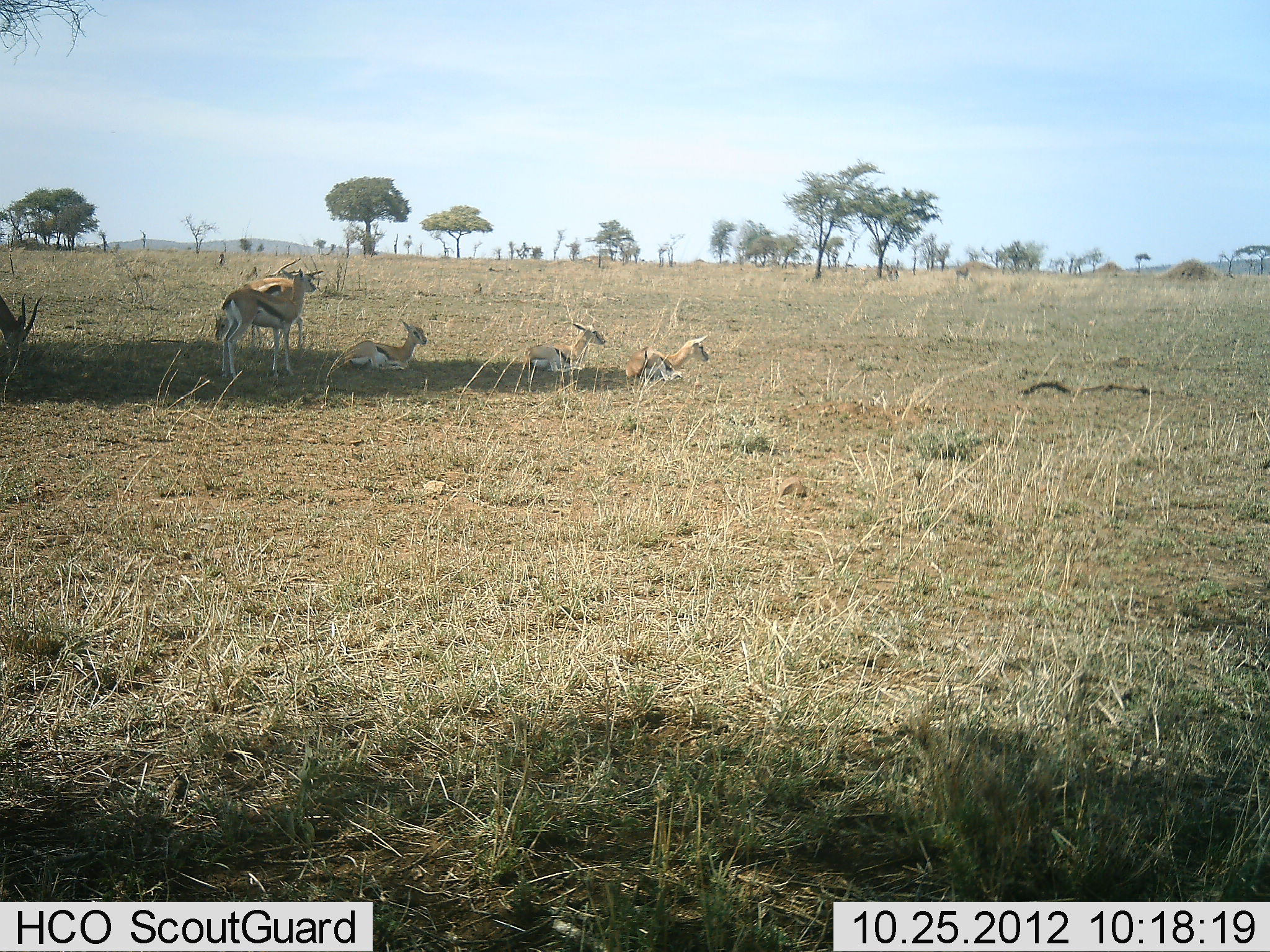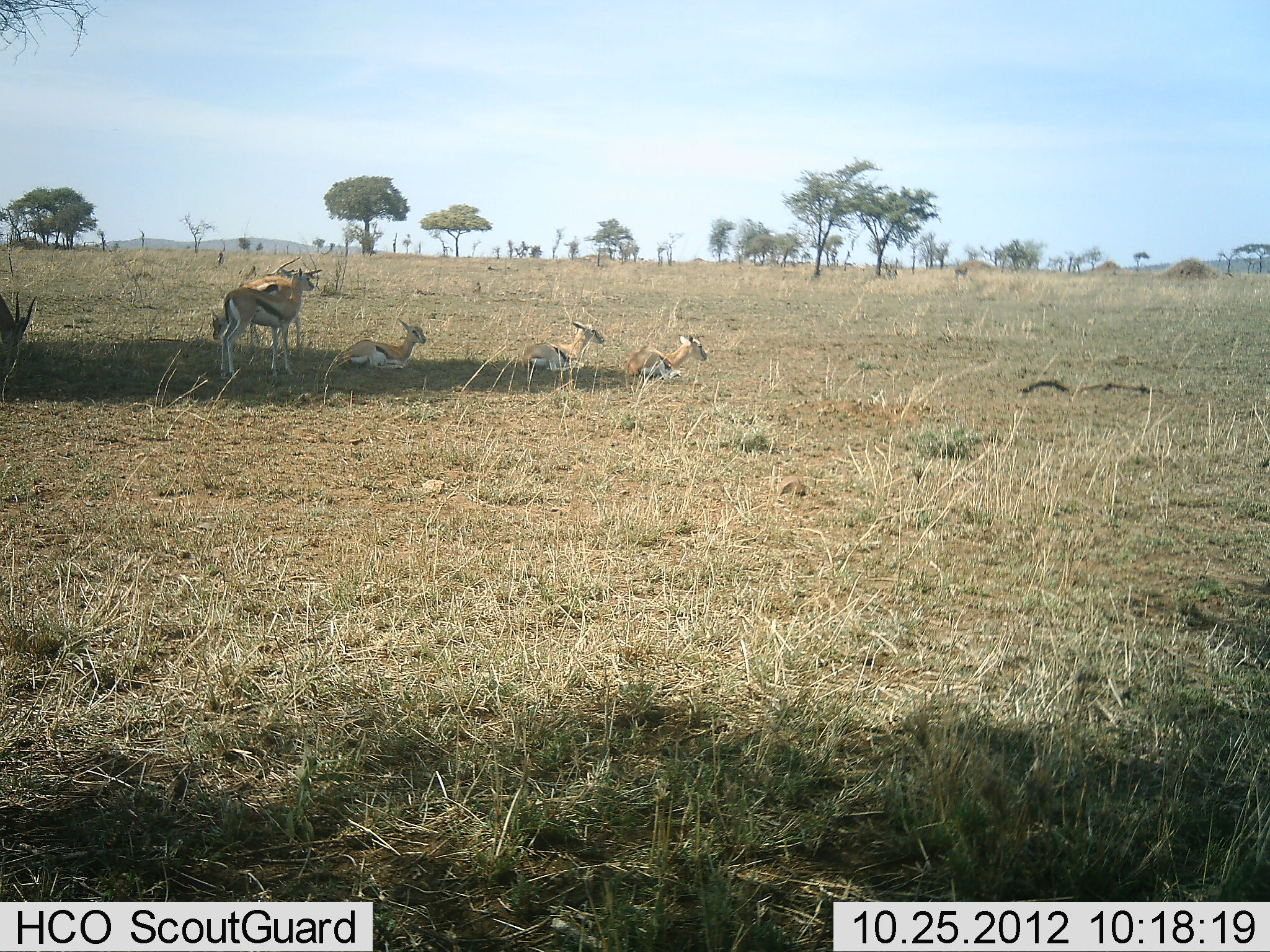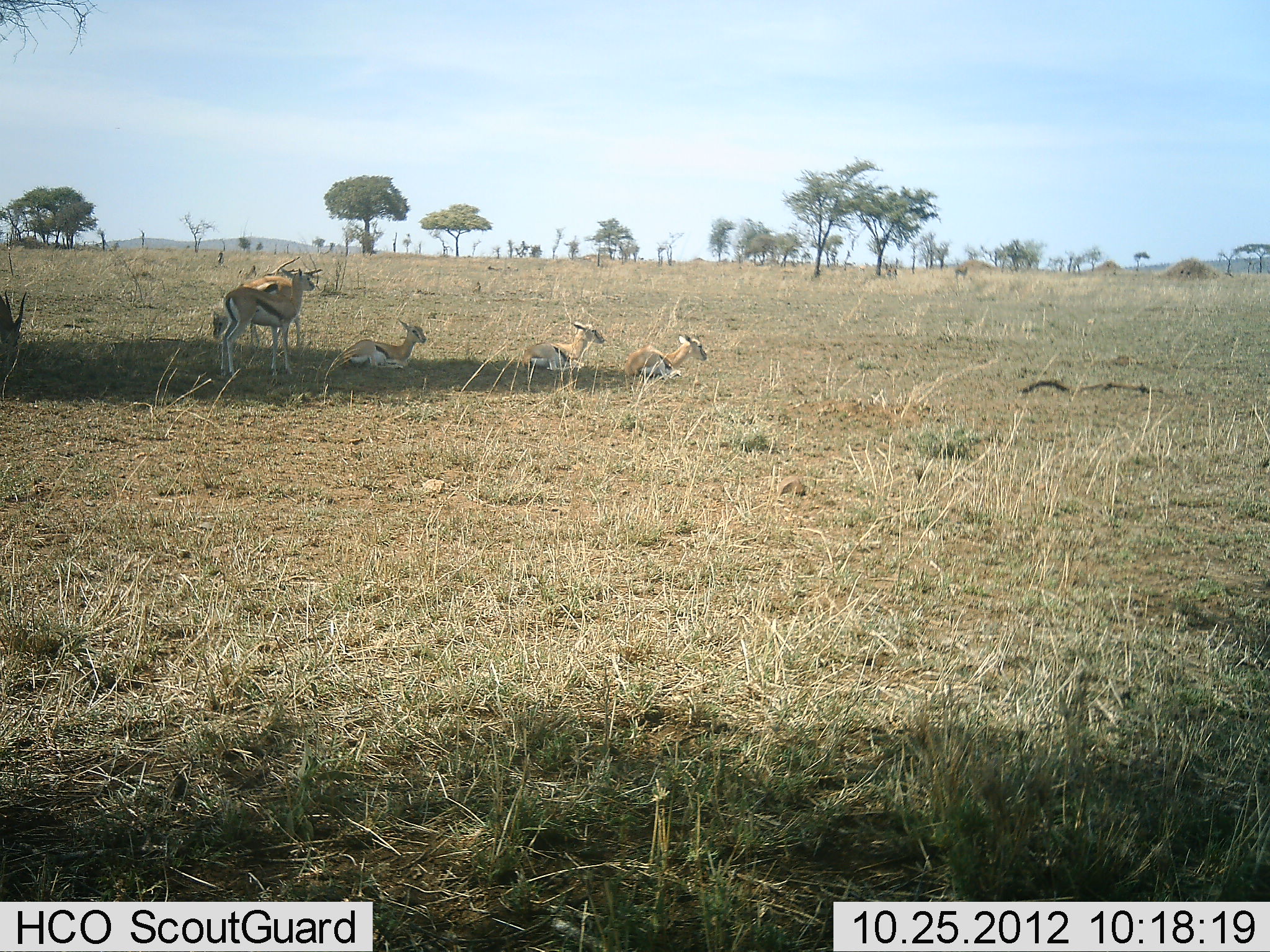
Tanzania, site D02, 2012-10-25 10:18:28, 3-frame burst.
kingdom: Animalia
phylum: Chordata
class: Mammalia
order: Artiodactyla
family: Bovidae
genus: Eudorcas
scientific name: Eudorcas thomsonii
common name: thomson's gazelle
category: gazellethomsons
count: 6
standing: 90%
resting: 100%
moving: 0%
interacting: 0%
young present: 10%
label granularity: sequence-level